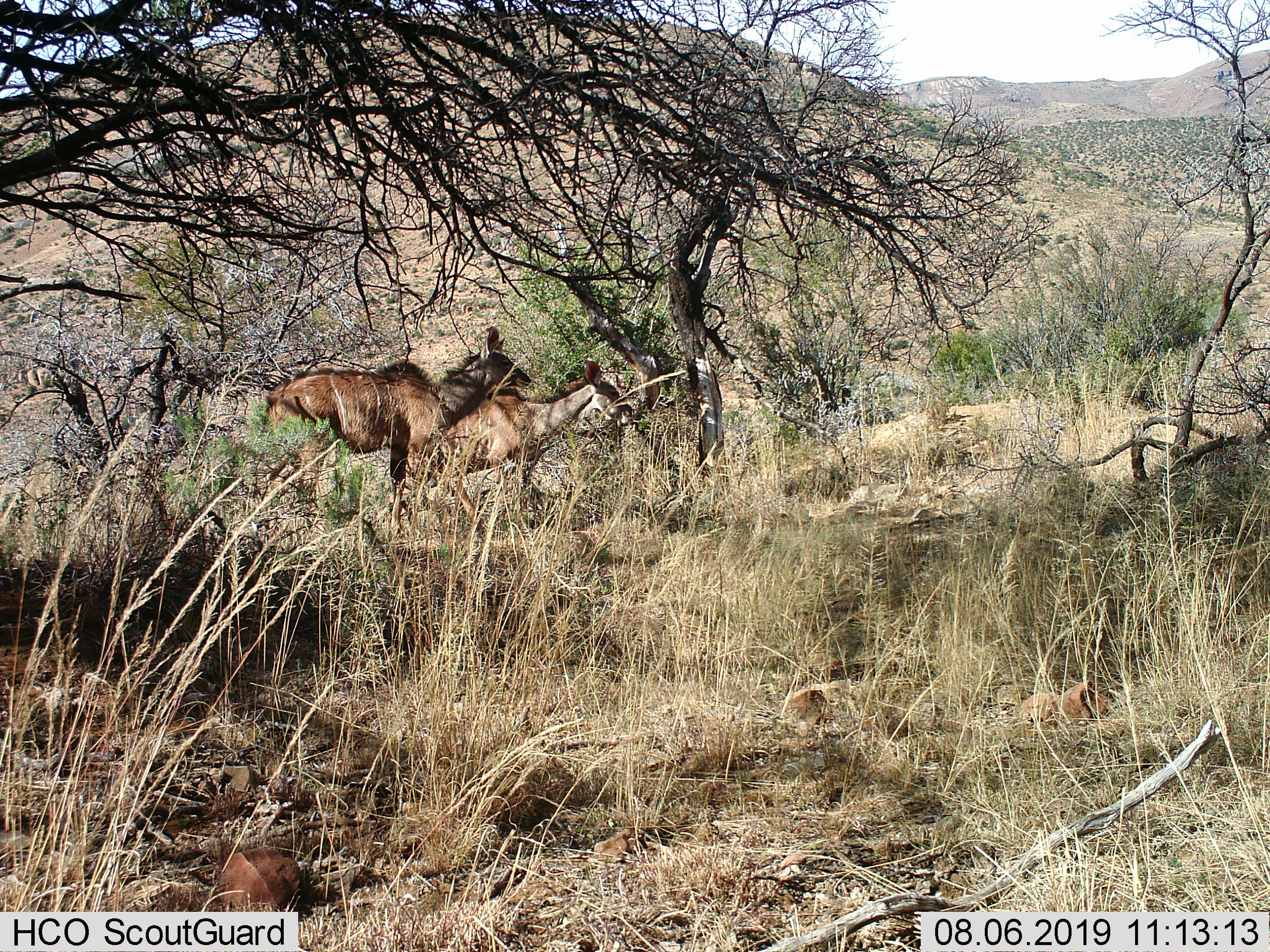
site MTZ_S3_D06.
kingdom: Animalia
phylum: Chordata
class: Mammalia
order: Artiodactyla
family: Bovidae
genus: Tragelaphus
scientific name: Tragelaphus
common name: kudu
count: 2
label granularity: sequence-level